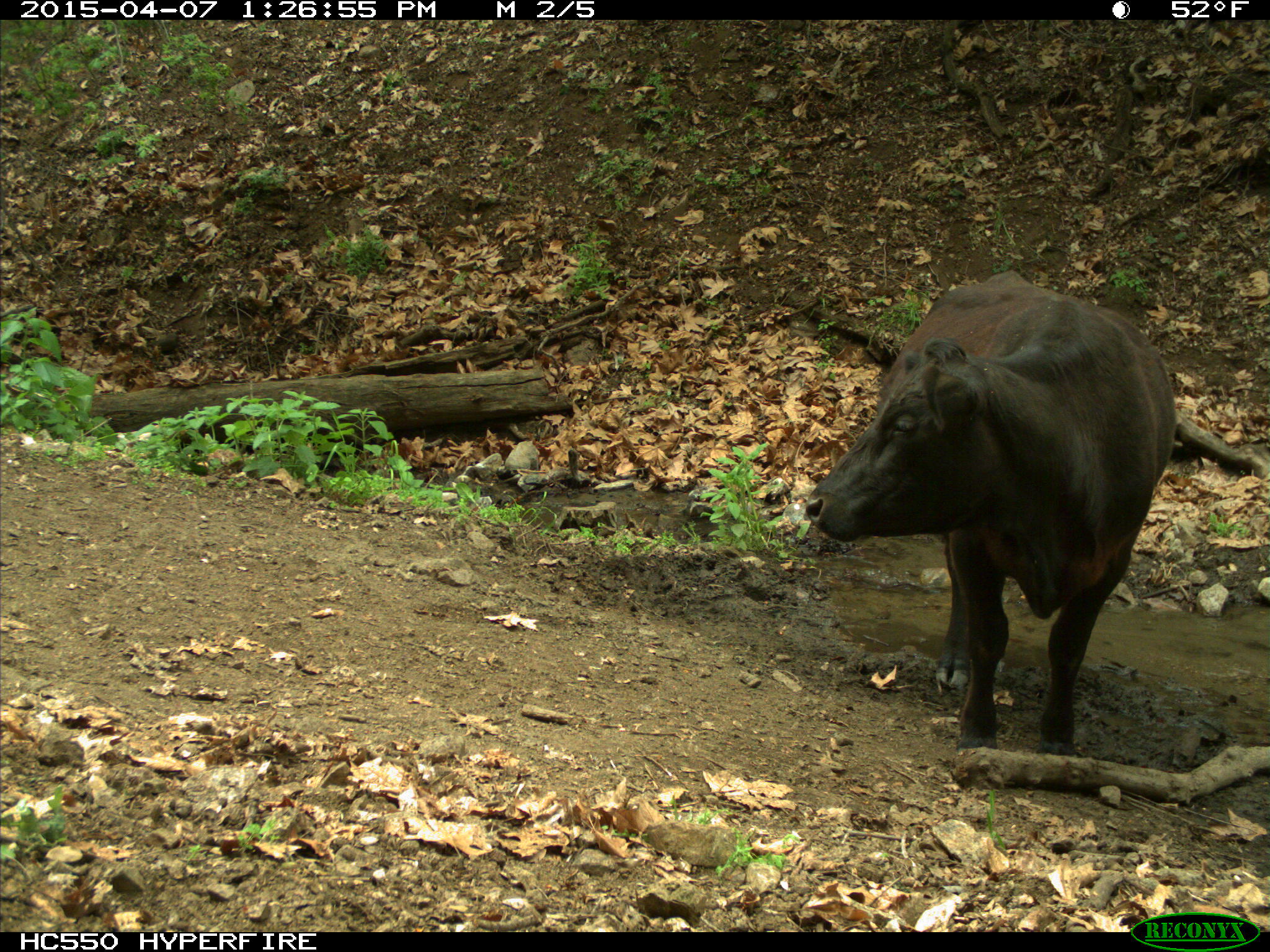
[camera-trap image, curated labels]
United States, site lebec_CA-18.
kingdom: Animalia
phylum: Chordata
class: Mammalia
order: Artiodactyla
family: Bovidae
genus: Bos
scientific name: Bos taurus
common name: domestic cow